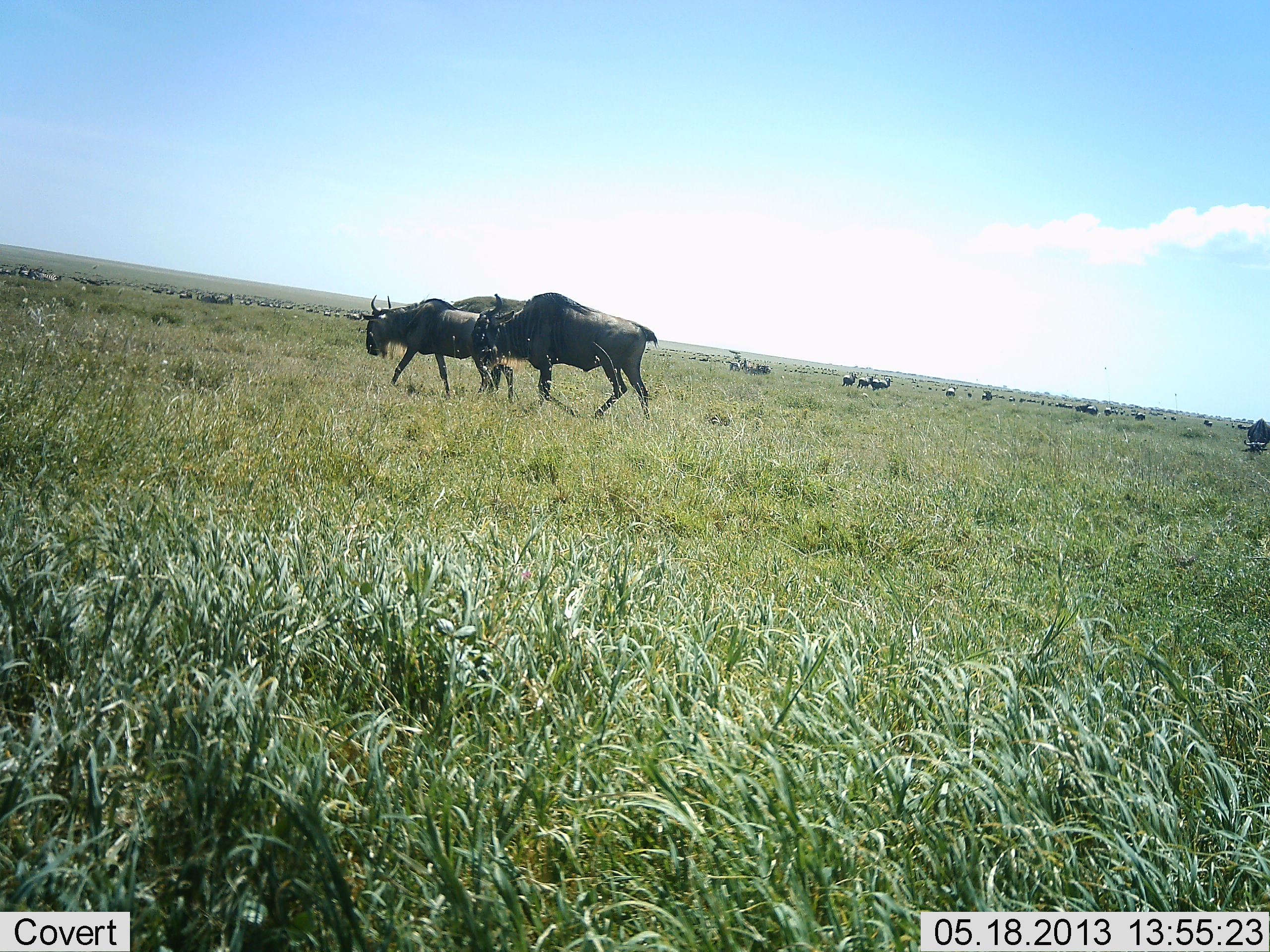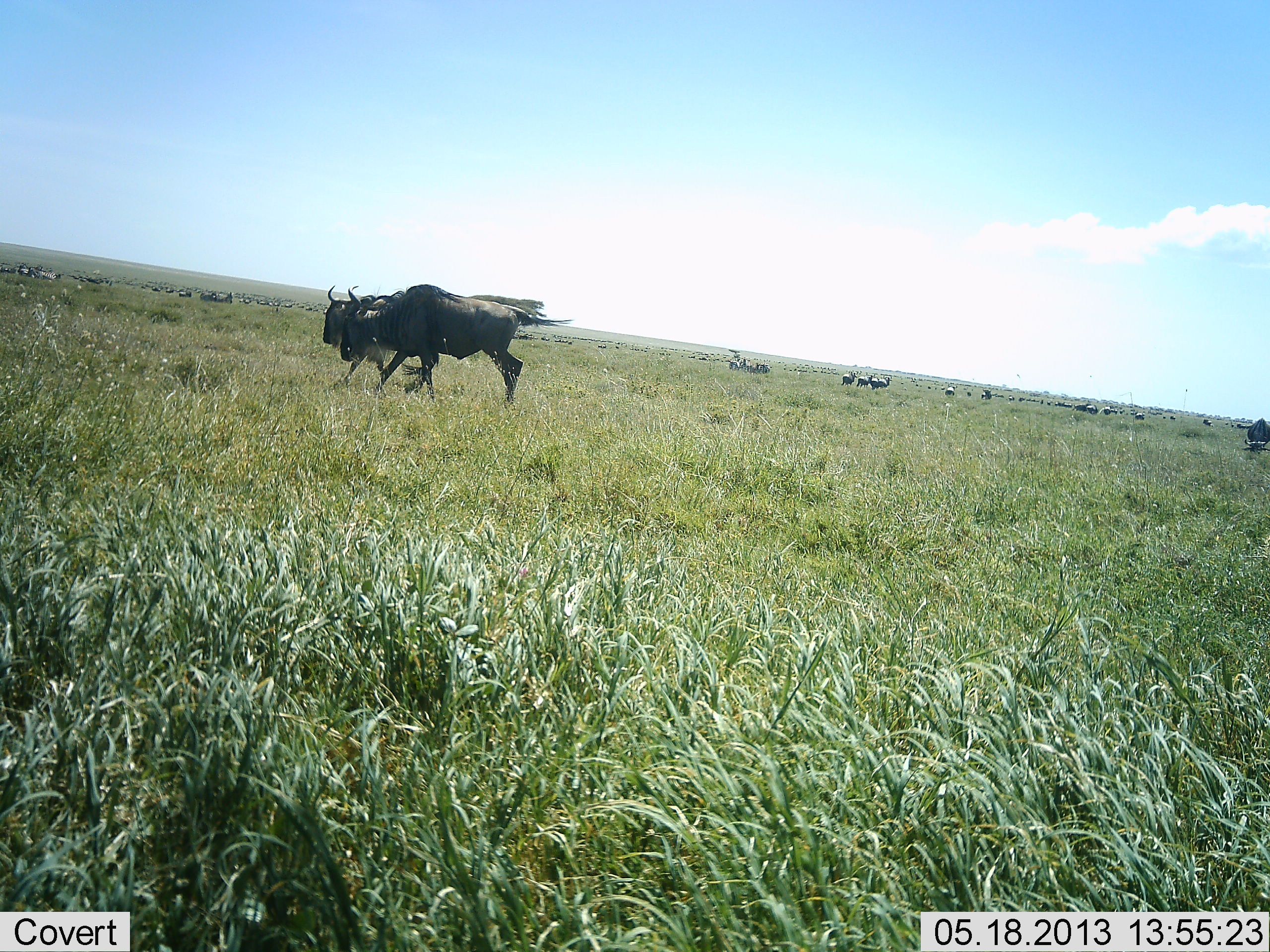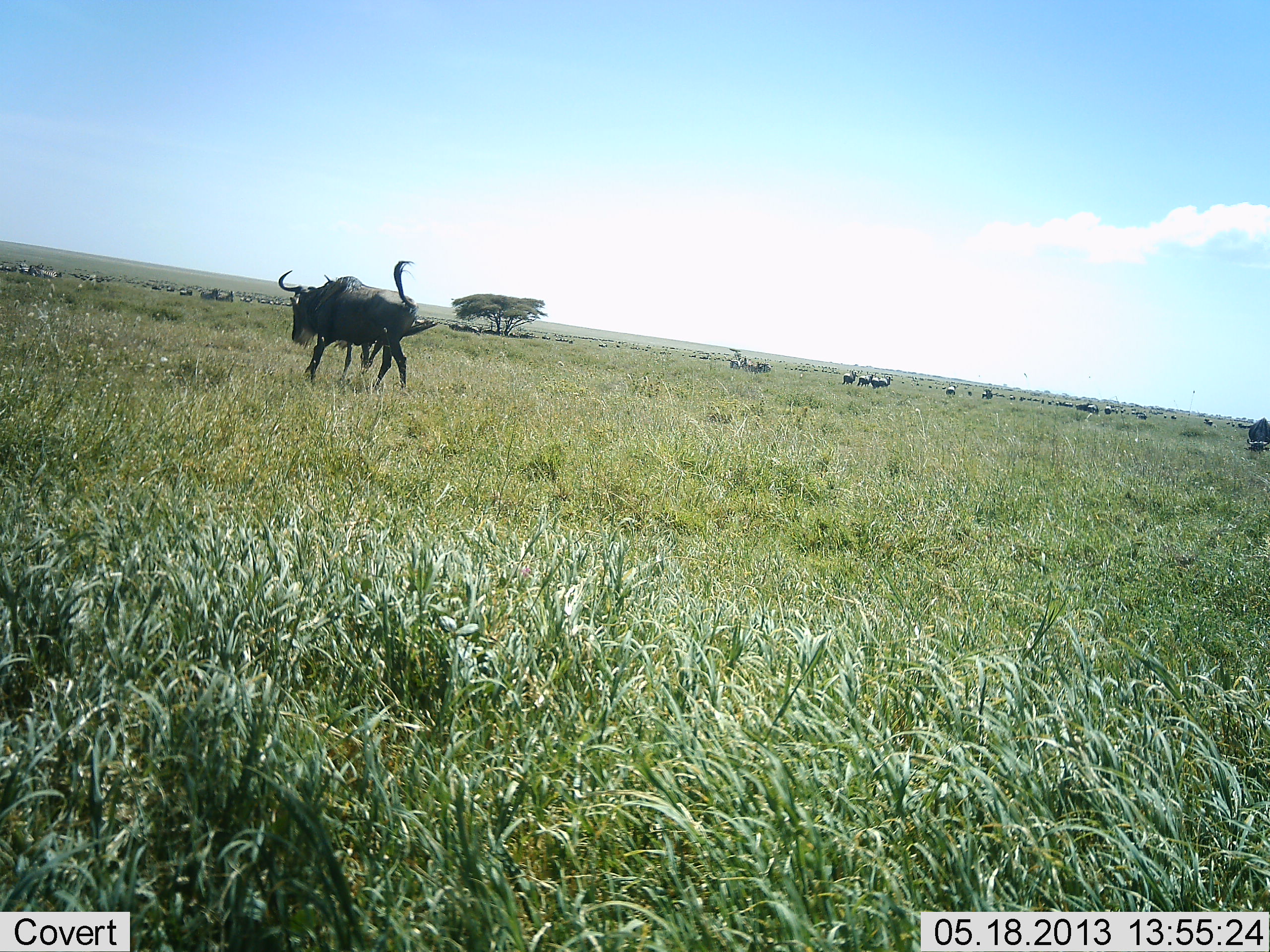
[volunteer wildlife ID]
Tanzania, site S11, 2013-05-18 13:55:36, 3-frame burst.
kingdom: Animalia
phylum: Chordata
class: Mammalia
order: Artiodactyla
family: Bovidae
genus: Connochaetes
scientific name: Connochaetes taurinus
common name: blue wildebeest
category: wildebeest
Wildebeest (blue wildebeest) (Connochaetes taurinus), count 11-50. Behavior (volunteer vote fractions): standing 50%, resting 10%, moving 100%, interacting 0%. Young present (vote fraction): 0%. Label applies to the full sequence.